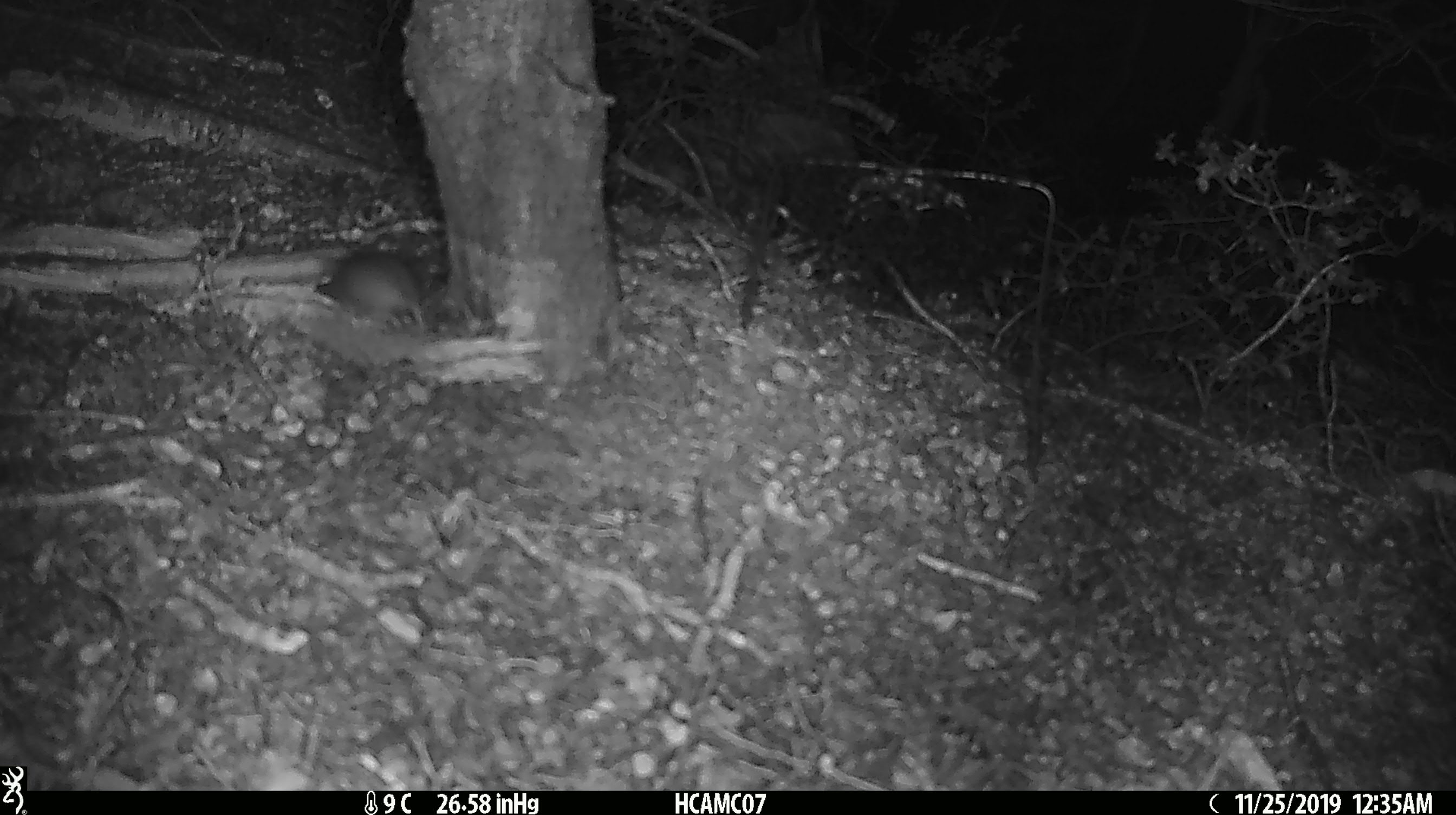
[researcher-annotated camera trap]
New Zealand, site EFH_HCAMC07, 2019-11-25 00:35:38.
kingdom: Animalia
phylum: Chordata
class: Mammalia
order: Rodentia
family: Muridae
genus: Mus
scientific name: Mus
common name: mouse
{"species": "mouse (Mus)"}